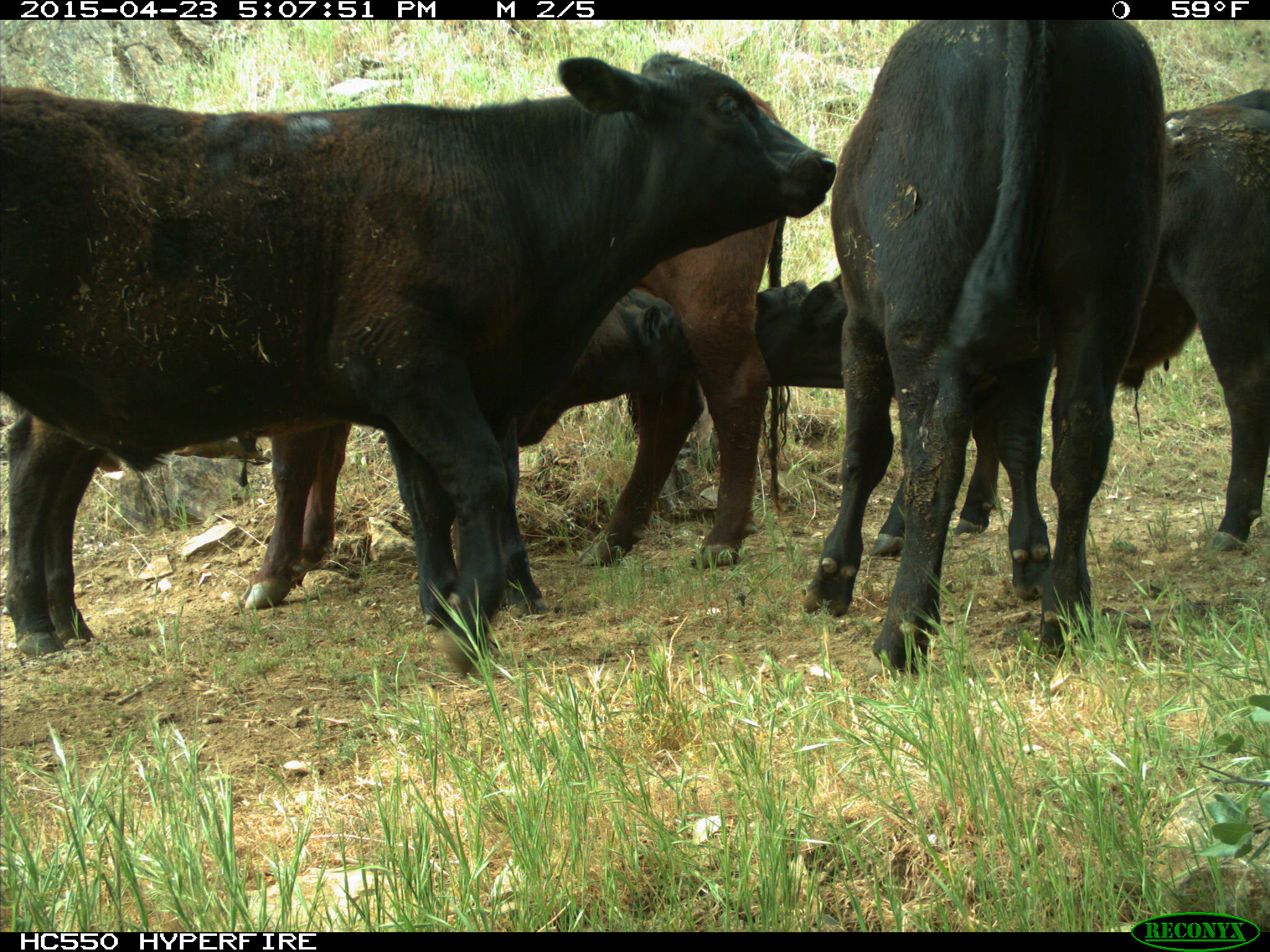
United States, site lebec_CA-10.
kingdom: Animalia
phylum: Chordata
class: Mammalia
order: Artiodactyla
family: Bovidae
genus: Bos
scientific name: Bos taurus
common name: domestic cow